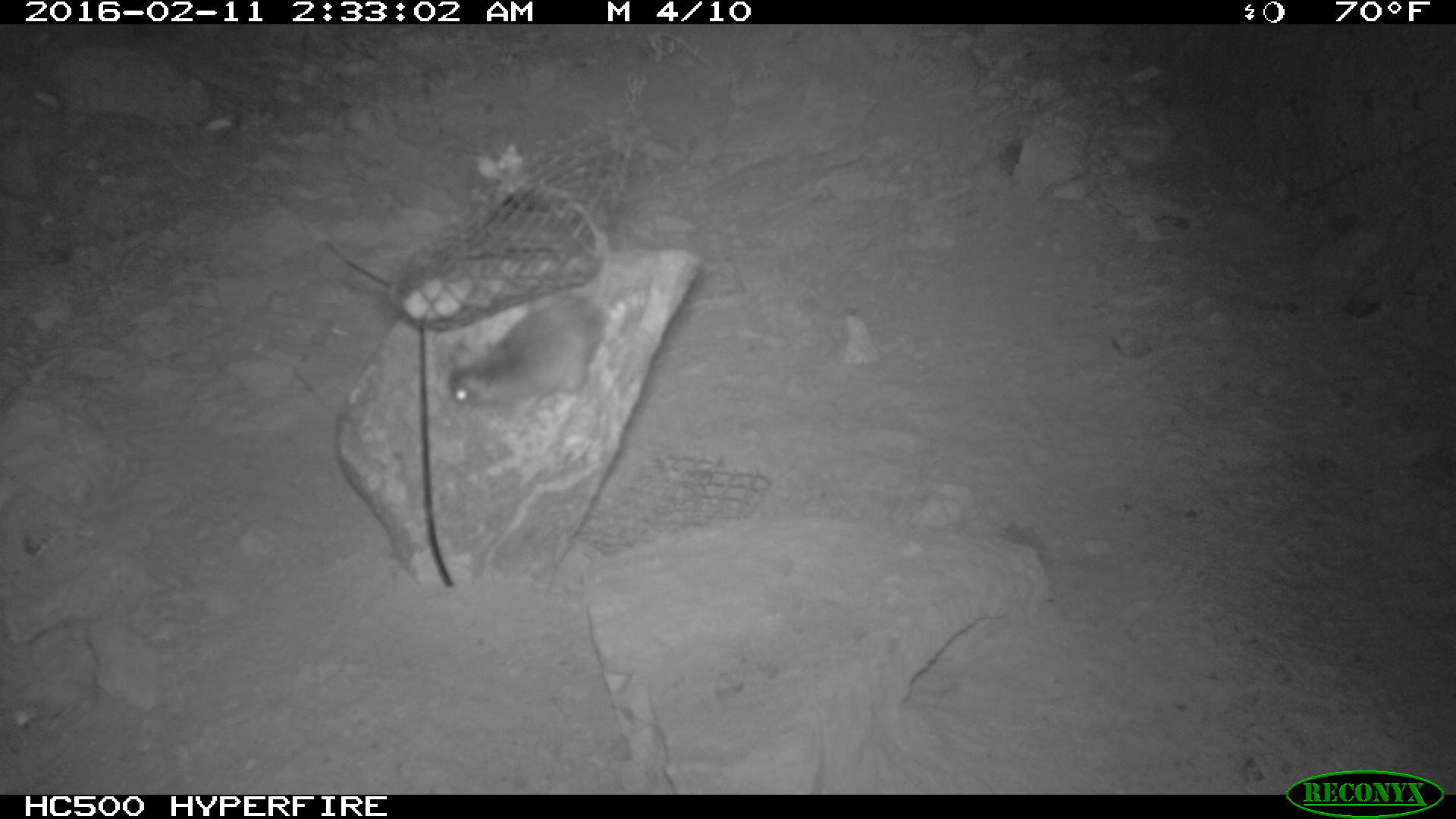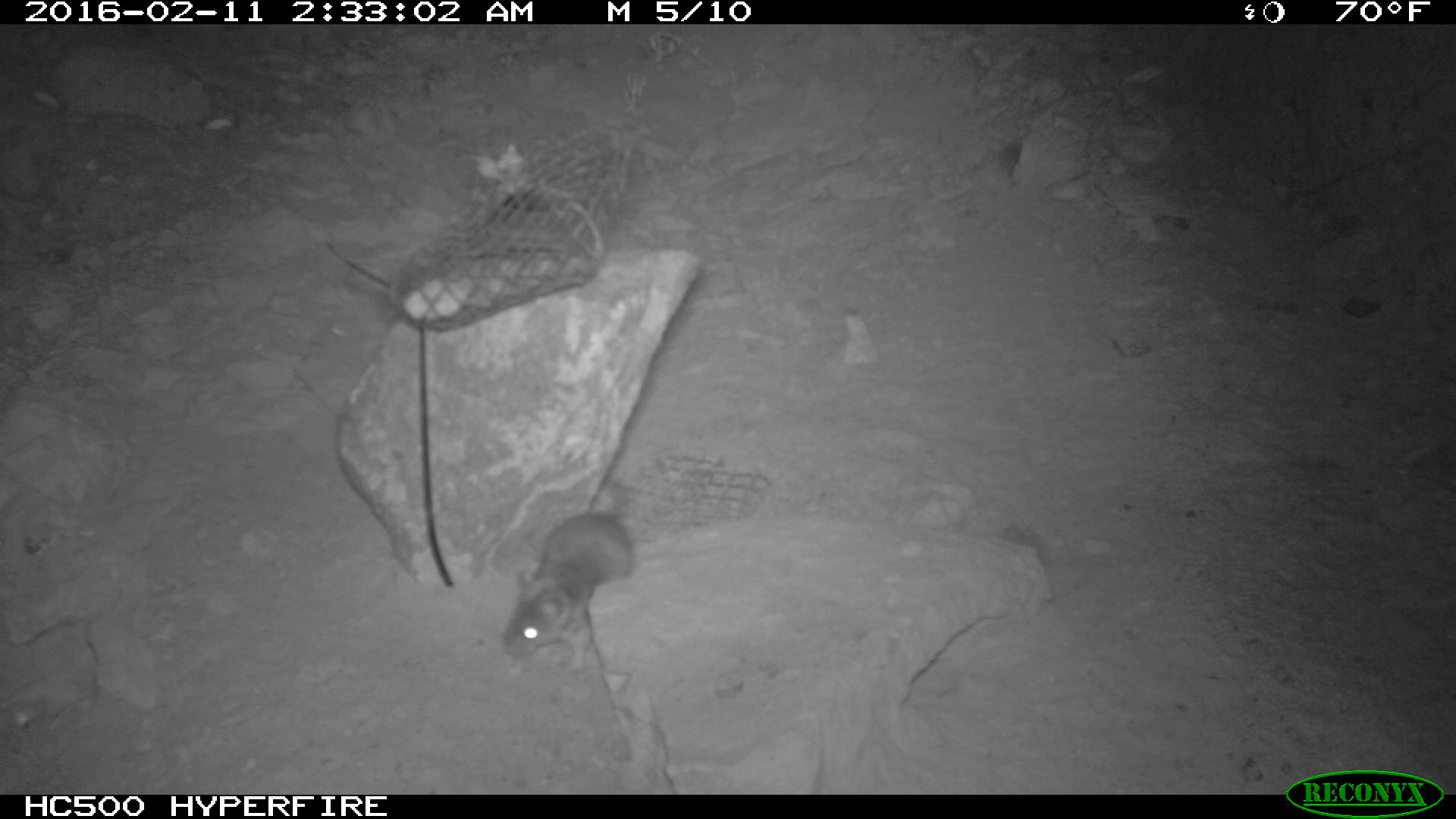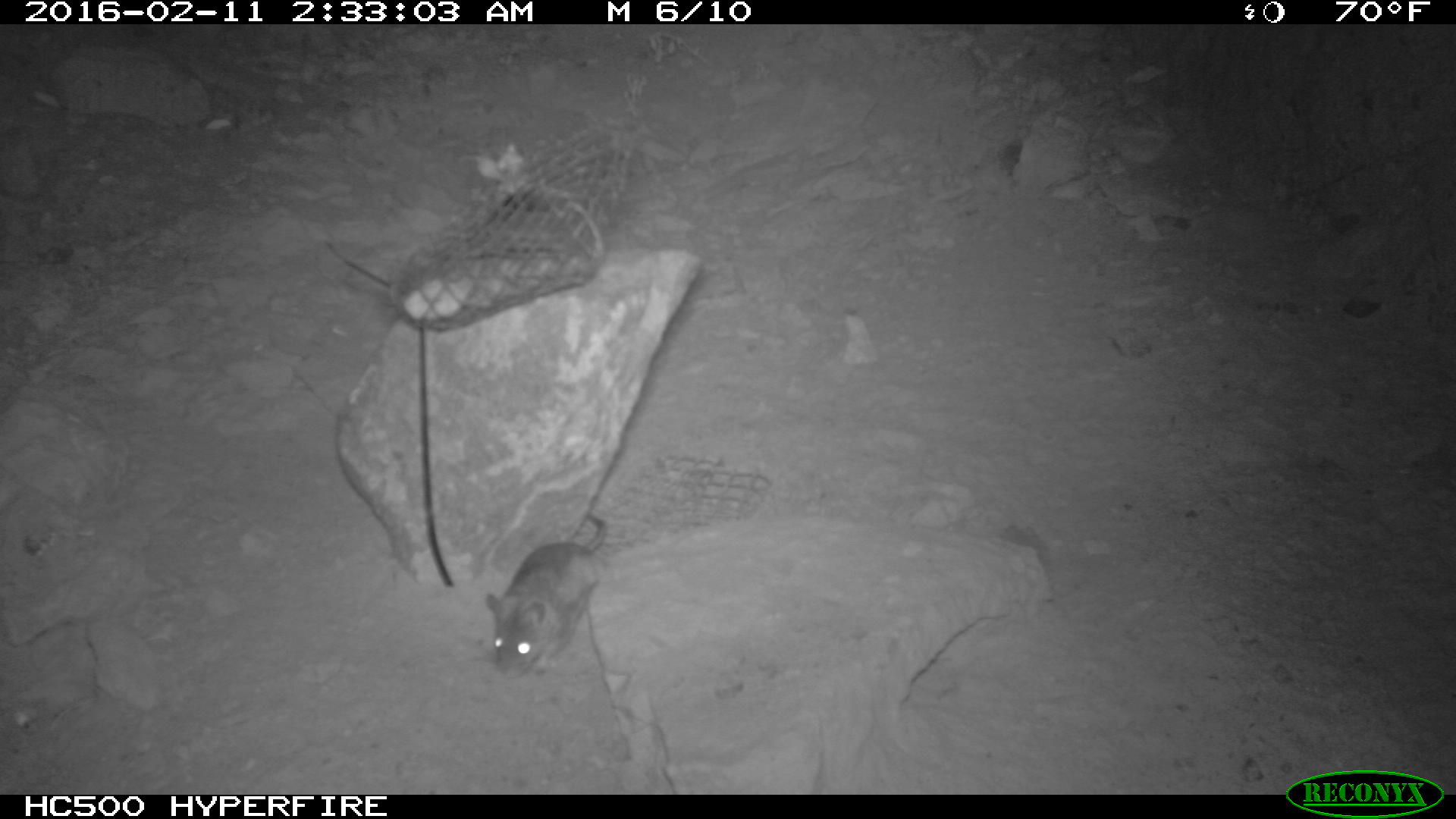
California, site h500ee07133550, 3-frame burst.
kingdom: Animalia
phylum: Chordata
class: Mammalia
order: Rodentia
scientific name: Rodentia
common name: rodent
Rodent (Rodentia).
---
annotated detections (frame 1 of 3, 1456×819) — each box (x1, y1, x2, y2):
rodent: (448, 235, 610, 408)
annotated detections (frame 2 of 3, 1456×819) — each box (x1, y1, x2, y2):
rodent: (500, 478, 634, 675)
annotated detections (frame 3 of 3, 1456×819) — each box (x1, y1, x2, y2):
rodent: (485, 516, 608, 677)